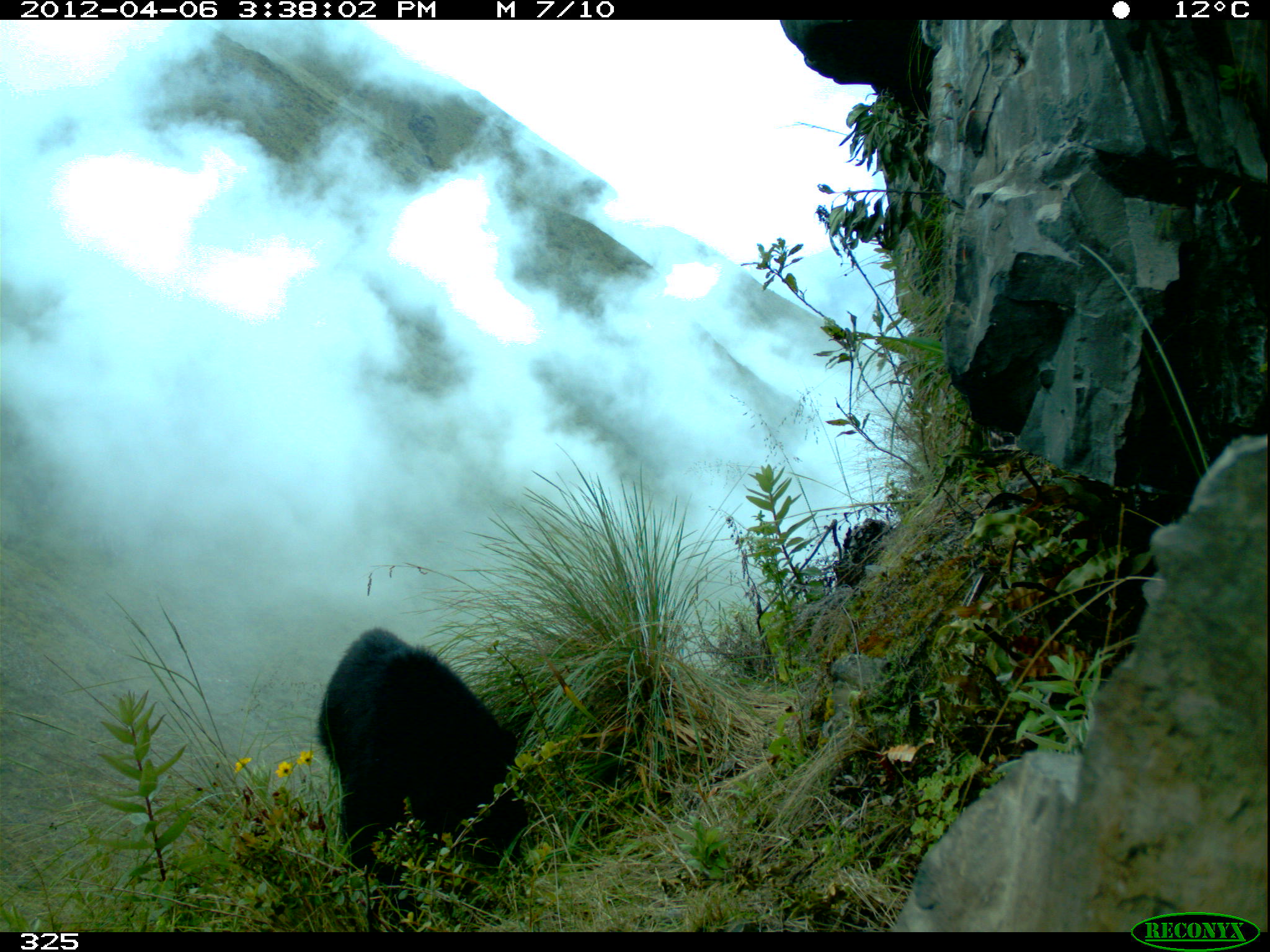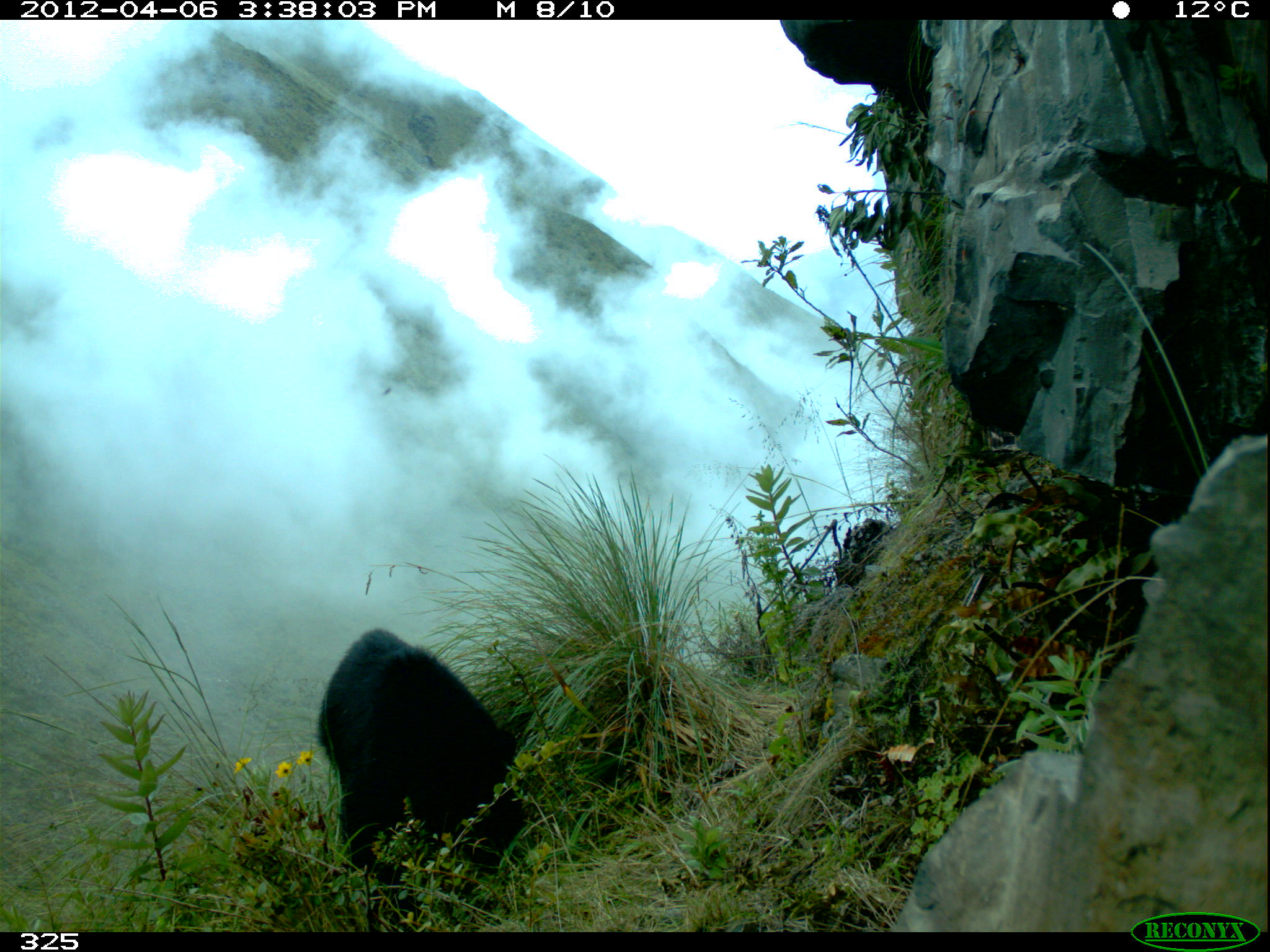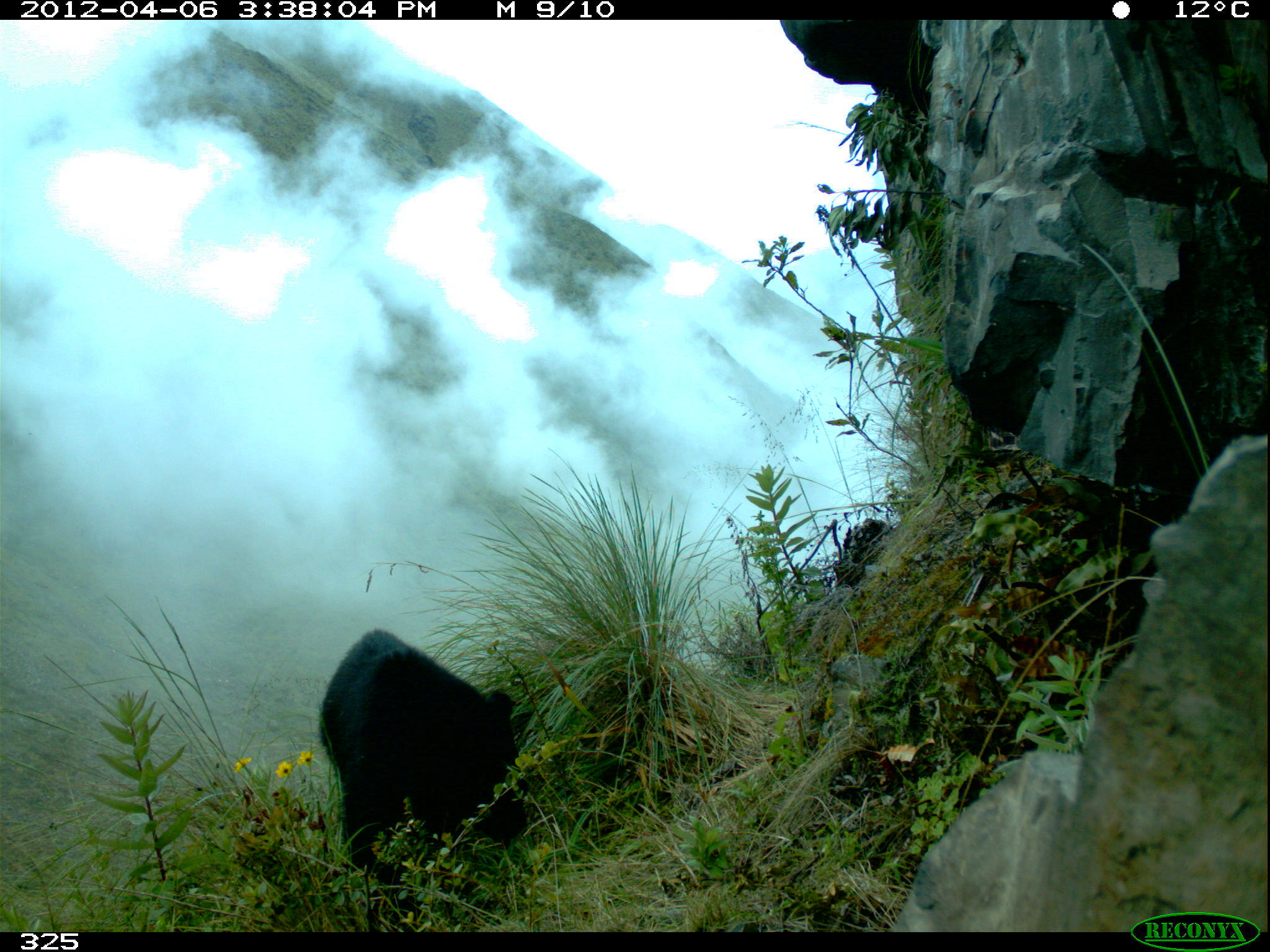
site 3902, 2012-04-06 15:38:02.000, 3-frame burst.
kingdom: Animalia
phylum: Chordata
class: Mammalia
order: Carnivora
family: Ursidae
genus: Tremarctos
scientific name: Tremarctos ornatus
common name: spectacled bear